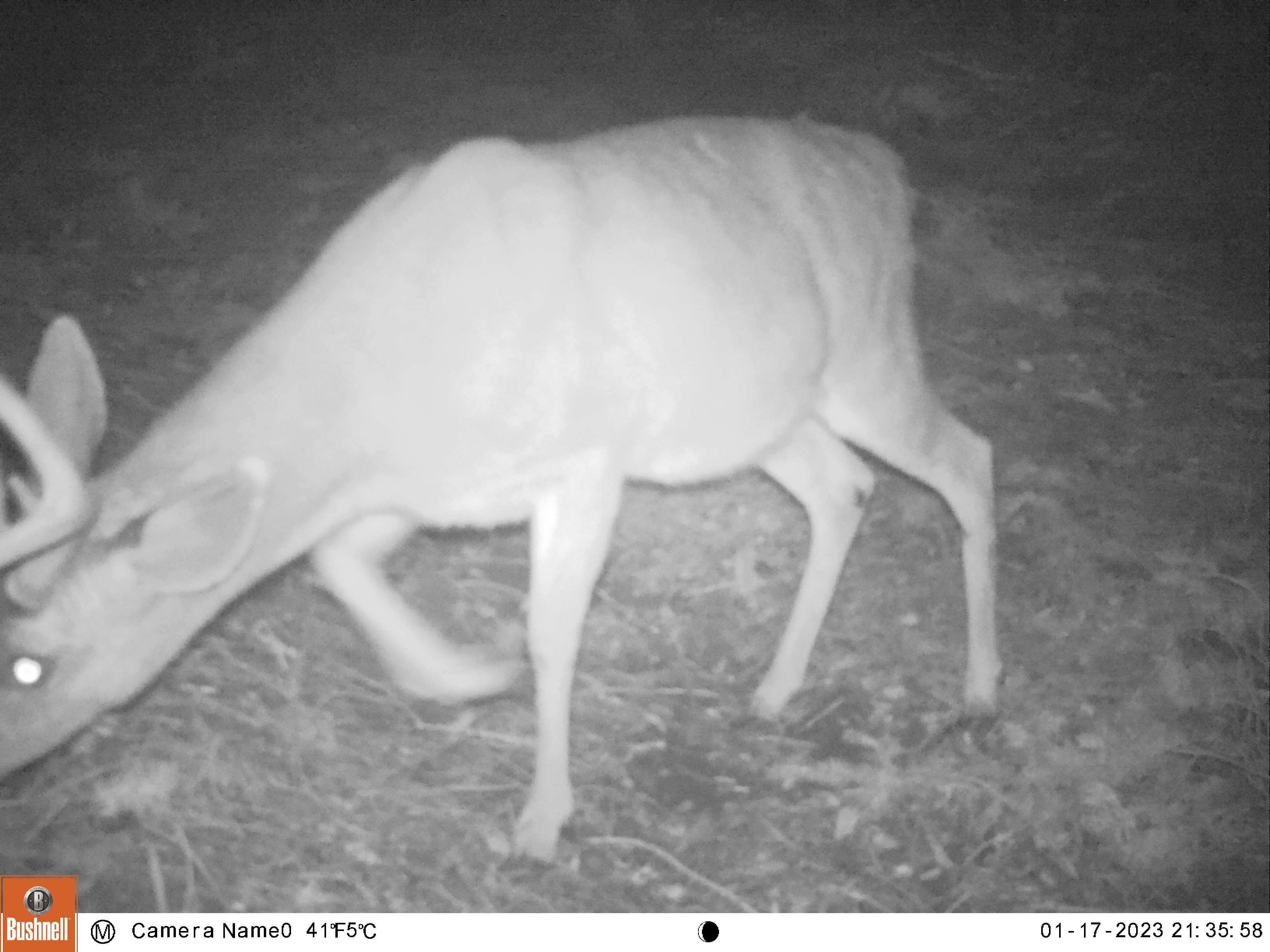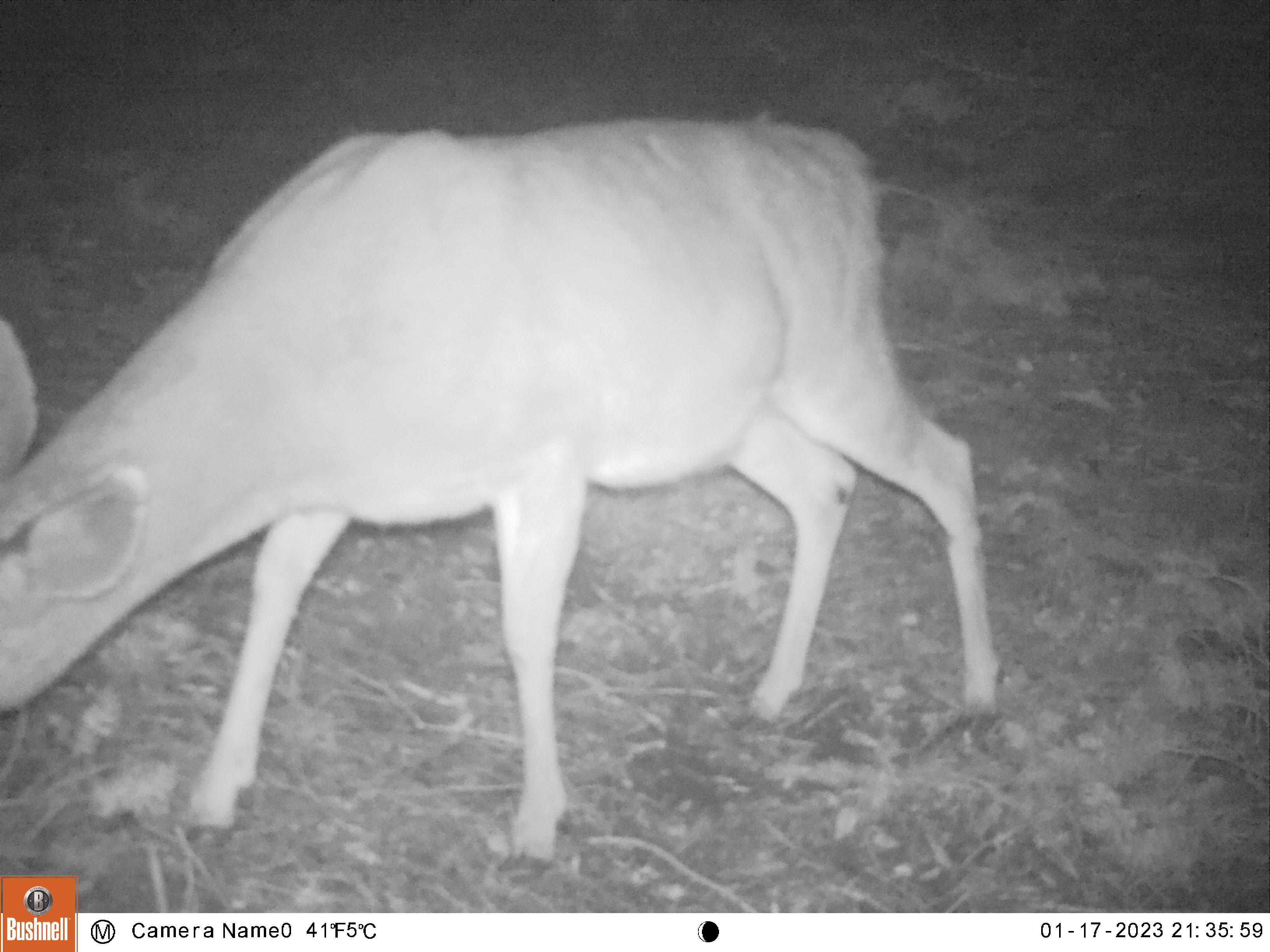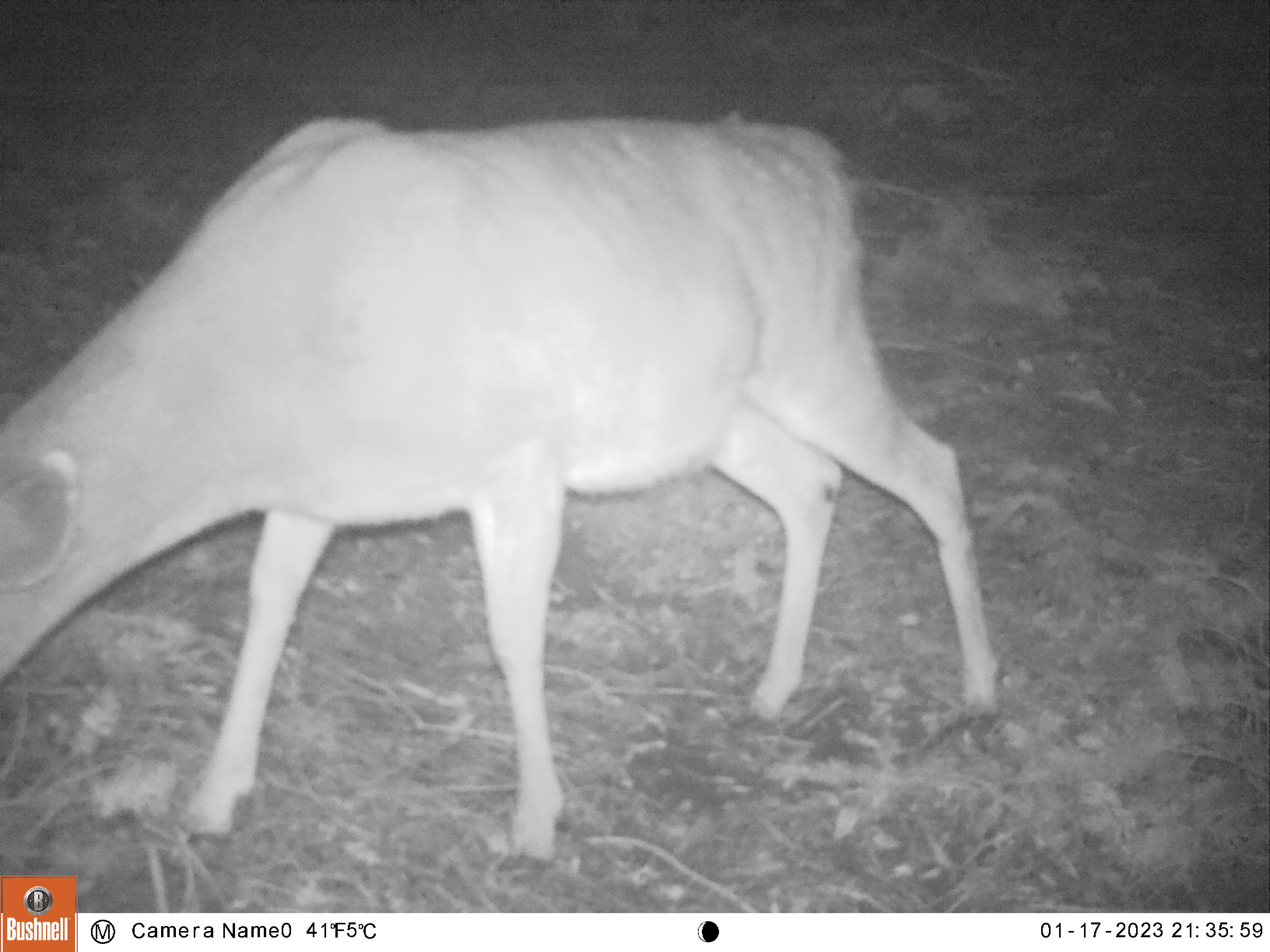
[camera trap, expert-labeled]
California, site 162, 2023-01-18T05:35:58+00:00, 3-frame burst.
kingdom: Animalia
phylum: Chordata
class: Mammalia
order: Artiodactyla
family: Cervidae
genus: Odocoileus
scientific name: Odocoileus hemionus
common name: mule deer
Mule deer (Odocoileus hemionus).